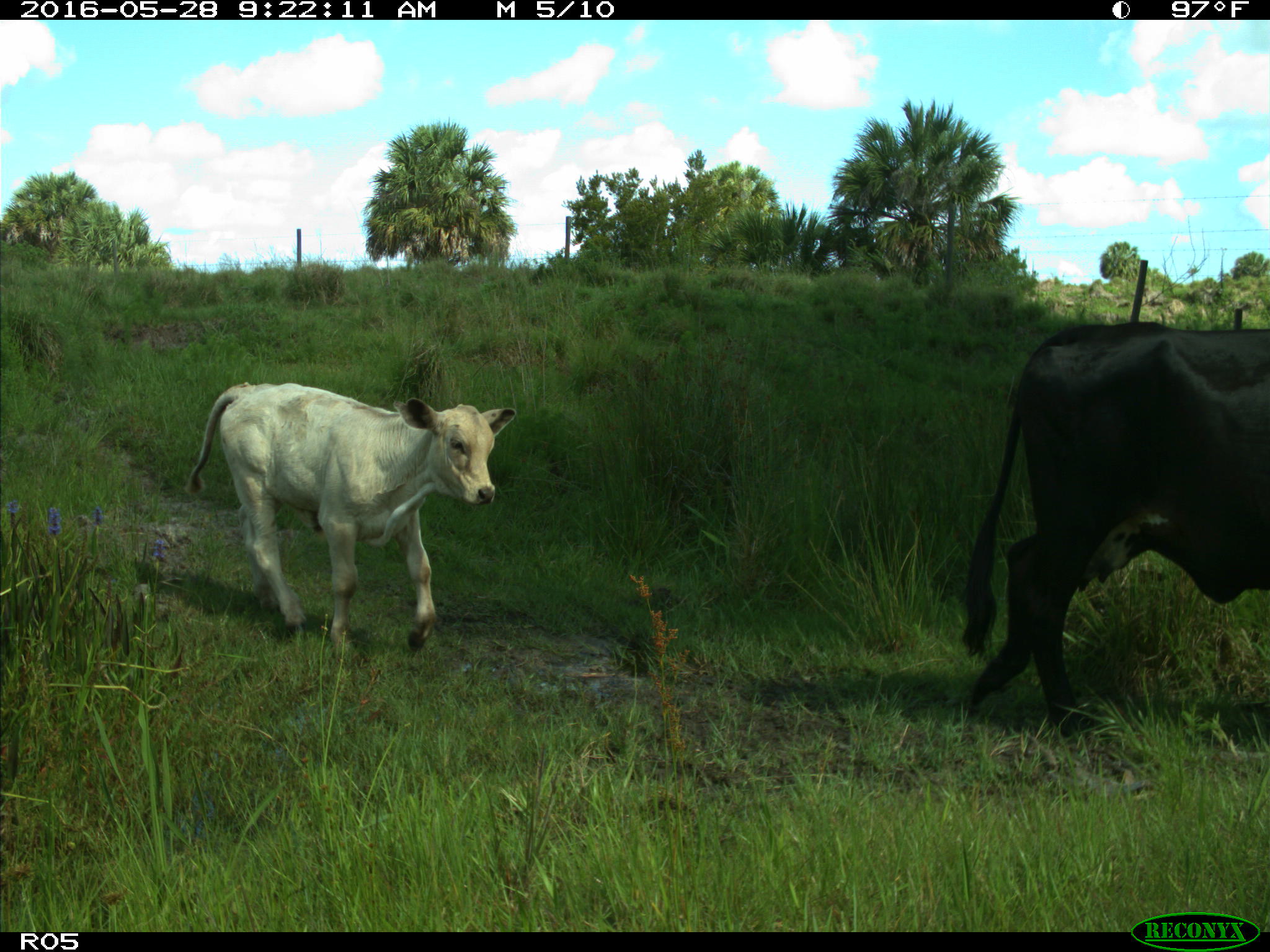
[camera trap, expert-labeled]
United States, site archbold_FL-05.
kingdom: Animalia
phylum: Chordata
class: Mammalia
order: Artiodactyla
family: Bovidae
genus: Bos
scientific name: Bos taurus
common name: domestic cow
Bos taurus (domestic cow).